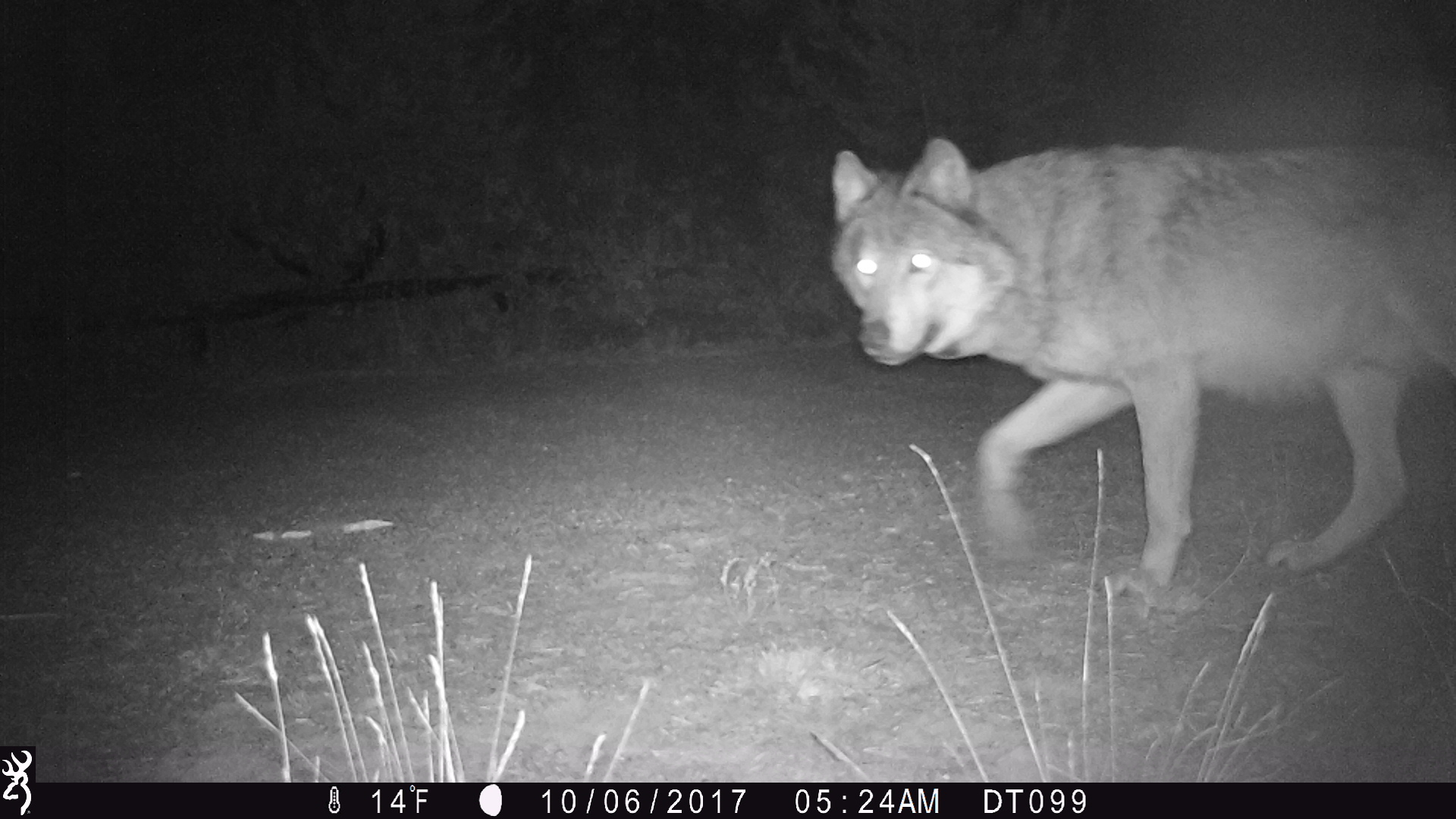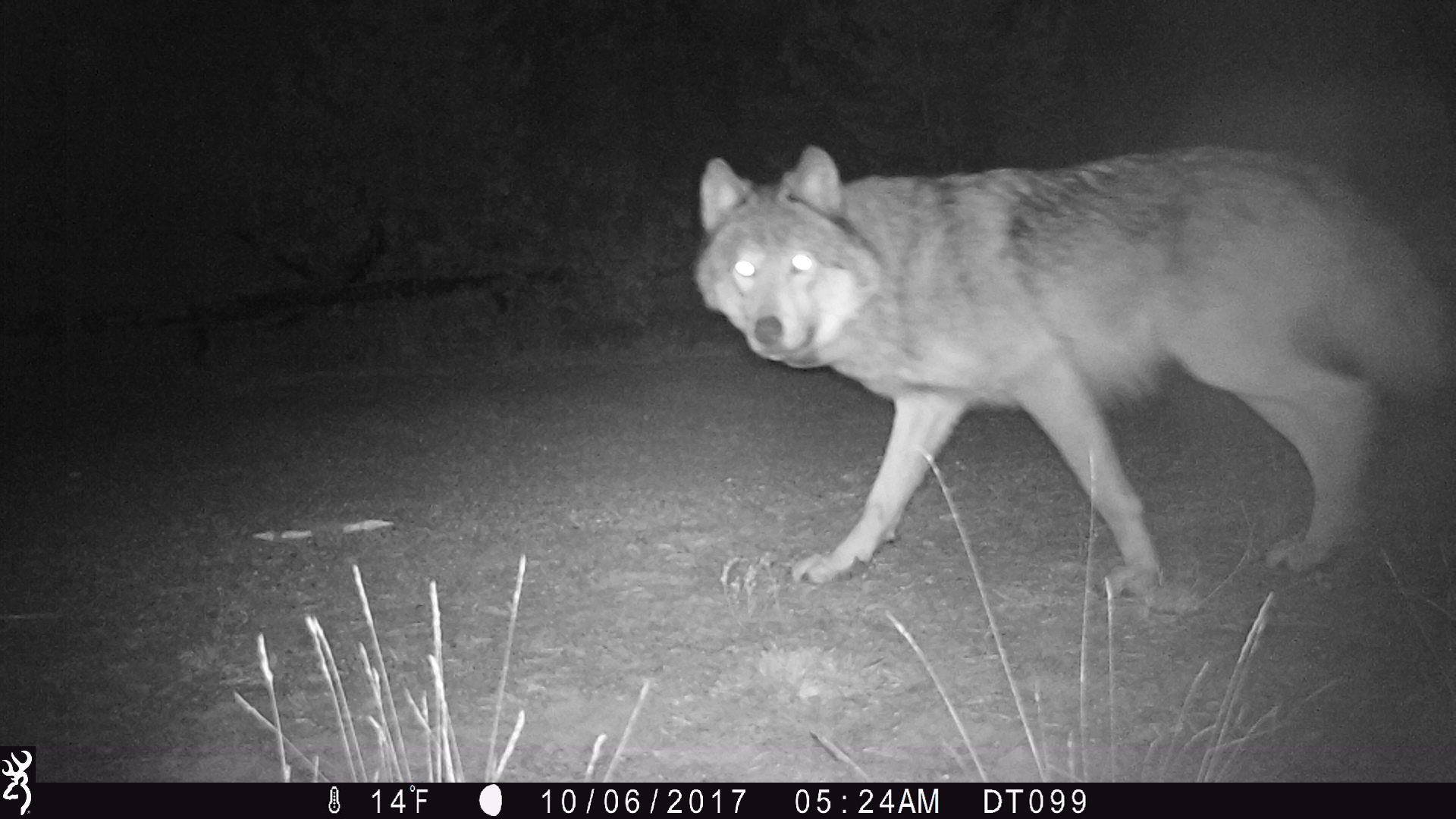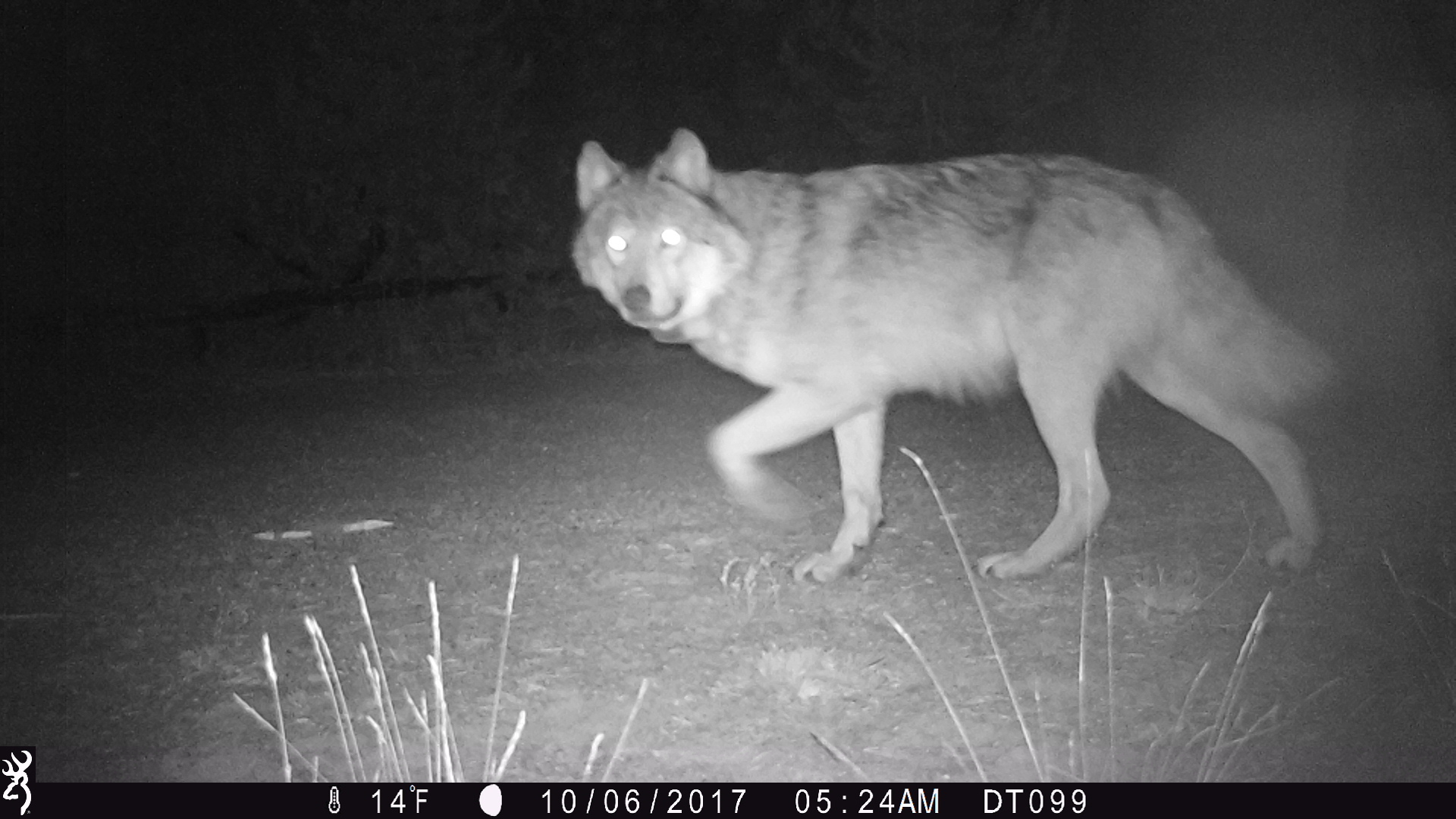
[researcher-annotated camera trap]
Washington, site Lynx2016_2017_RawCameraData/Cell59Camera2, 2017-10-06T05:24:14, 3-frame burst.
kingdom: Animalia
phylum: Chordata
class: Mammalia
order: Carnivora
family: Canidae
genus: Canis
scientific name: Canis lupus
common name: gray wolf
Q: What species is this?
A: Canis lupus (gray wolf).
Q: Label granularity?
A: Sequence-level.